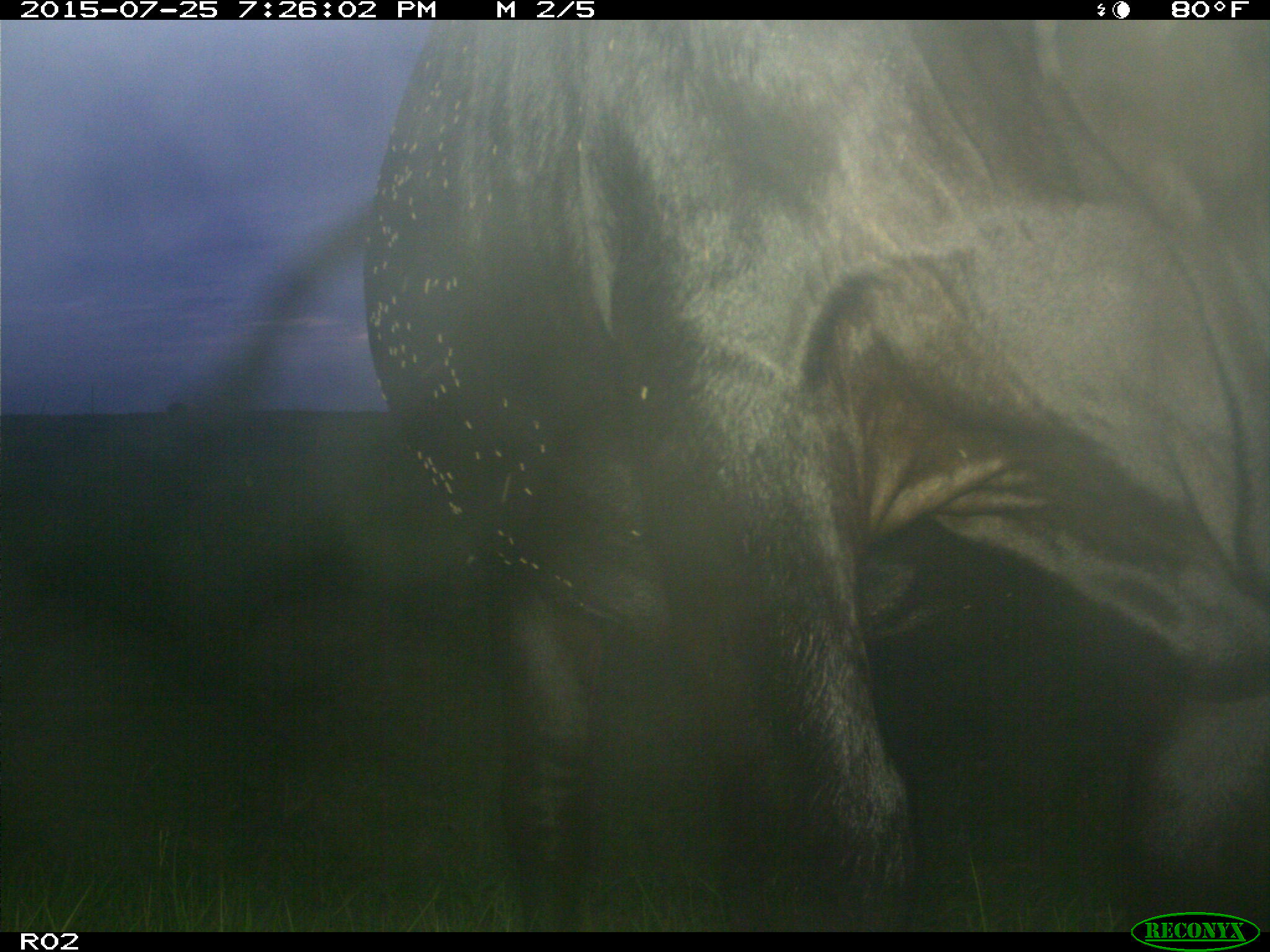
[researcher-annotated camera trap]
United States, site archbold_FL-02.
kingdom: Animalia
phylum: Chordata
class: Mammalia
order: Artiodactyla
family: Bovidae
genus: Bos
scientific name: Bos taurus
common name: domestic cow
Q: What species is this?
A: Bos taurus (domestic cow).